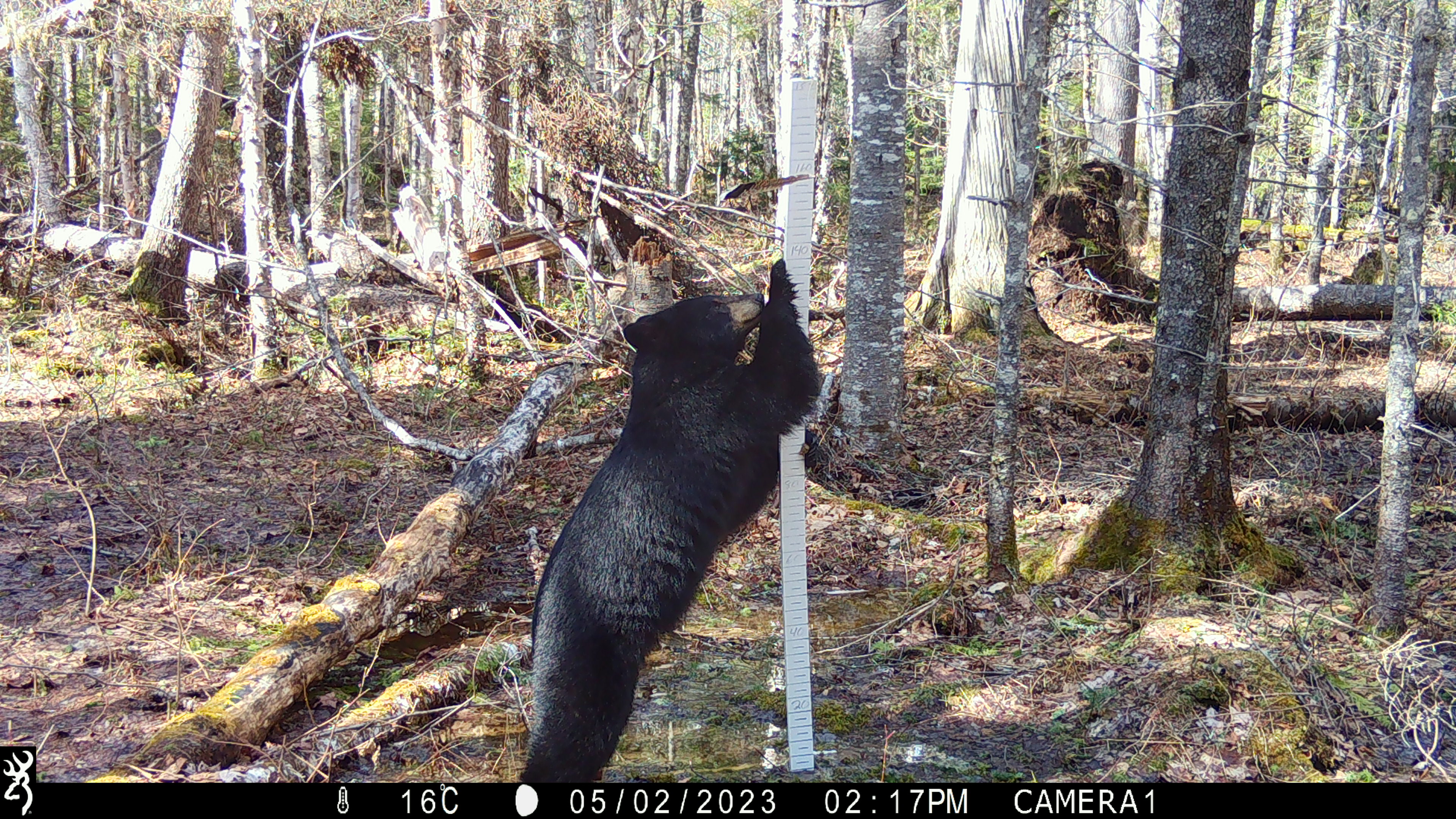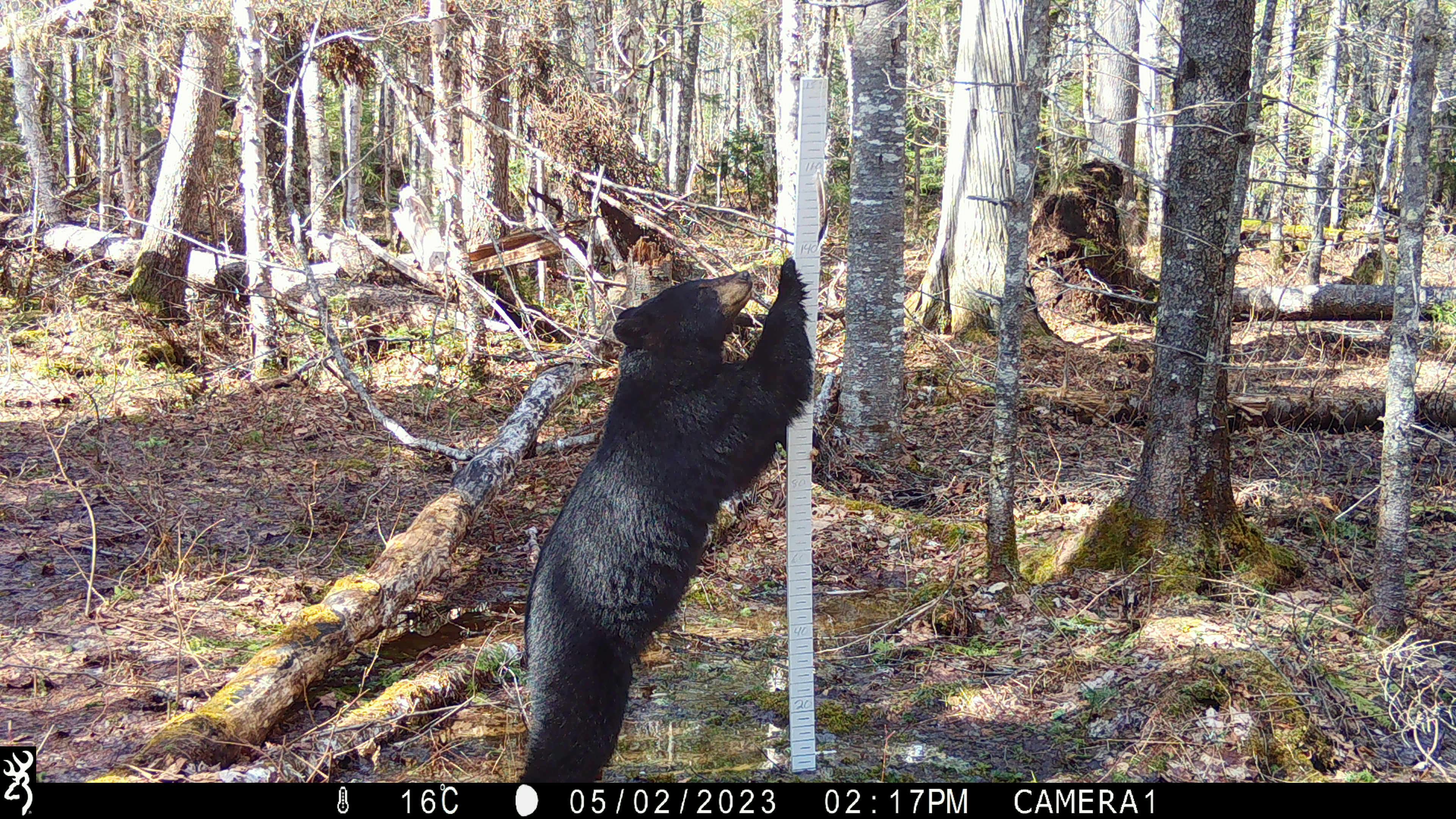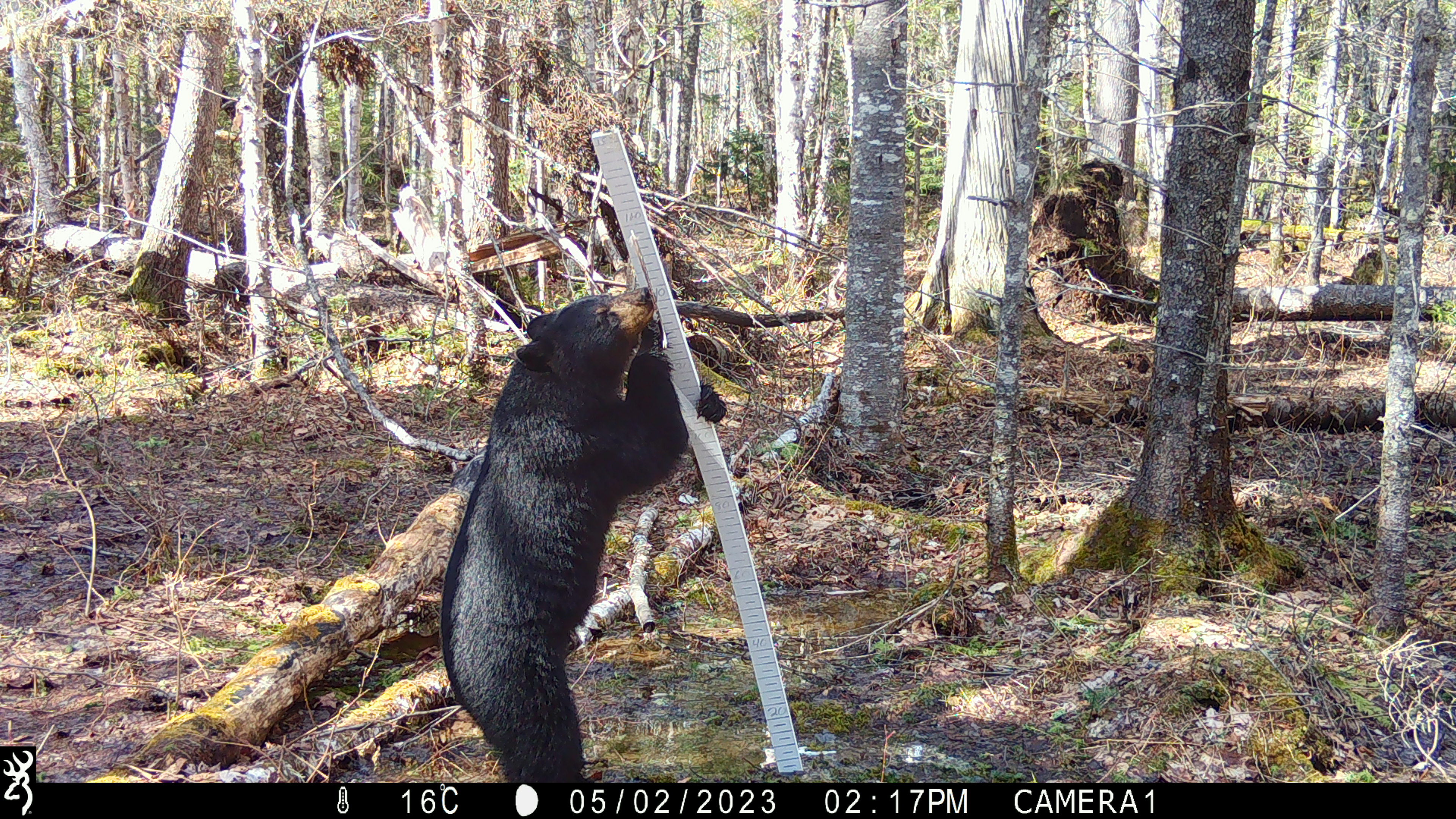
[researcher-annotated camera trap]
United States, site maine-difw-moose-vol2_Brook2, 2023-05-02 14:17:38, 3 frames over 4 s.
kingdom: Animalia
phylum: Chordata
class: Mammalia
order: Carnivora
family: Ursidae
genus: Ursus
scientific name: Ursus americanus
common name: black bear